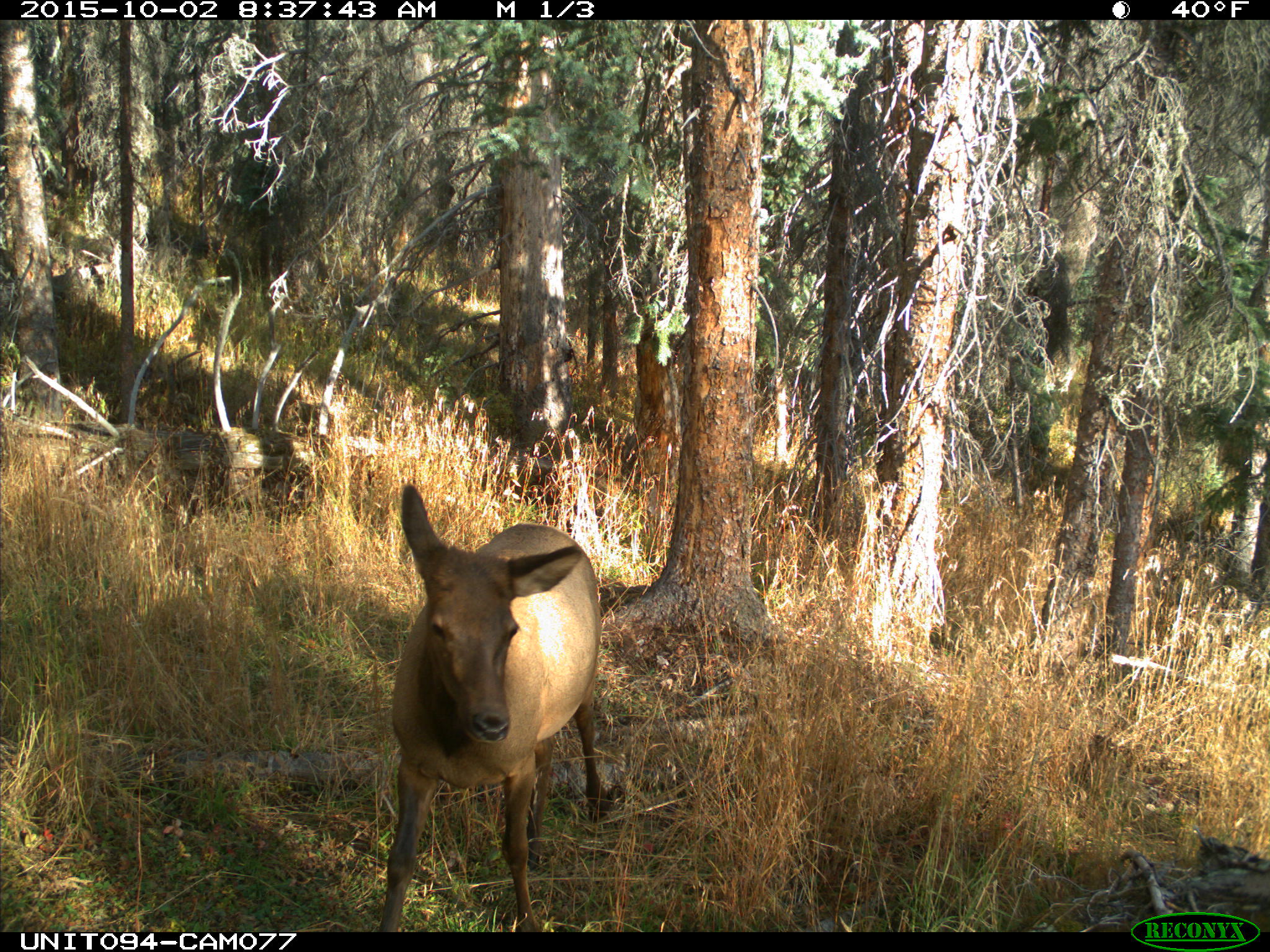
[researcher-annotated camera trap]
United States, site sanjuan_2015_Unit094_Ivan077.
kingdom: Animalia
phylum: Chordata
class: Mammalia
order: Artiodactyla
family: Cervidae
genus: Cervus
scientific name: Cervus elaphus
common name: red deer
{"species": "Cervus elaphus (red deer)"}